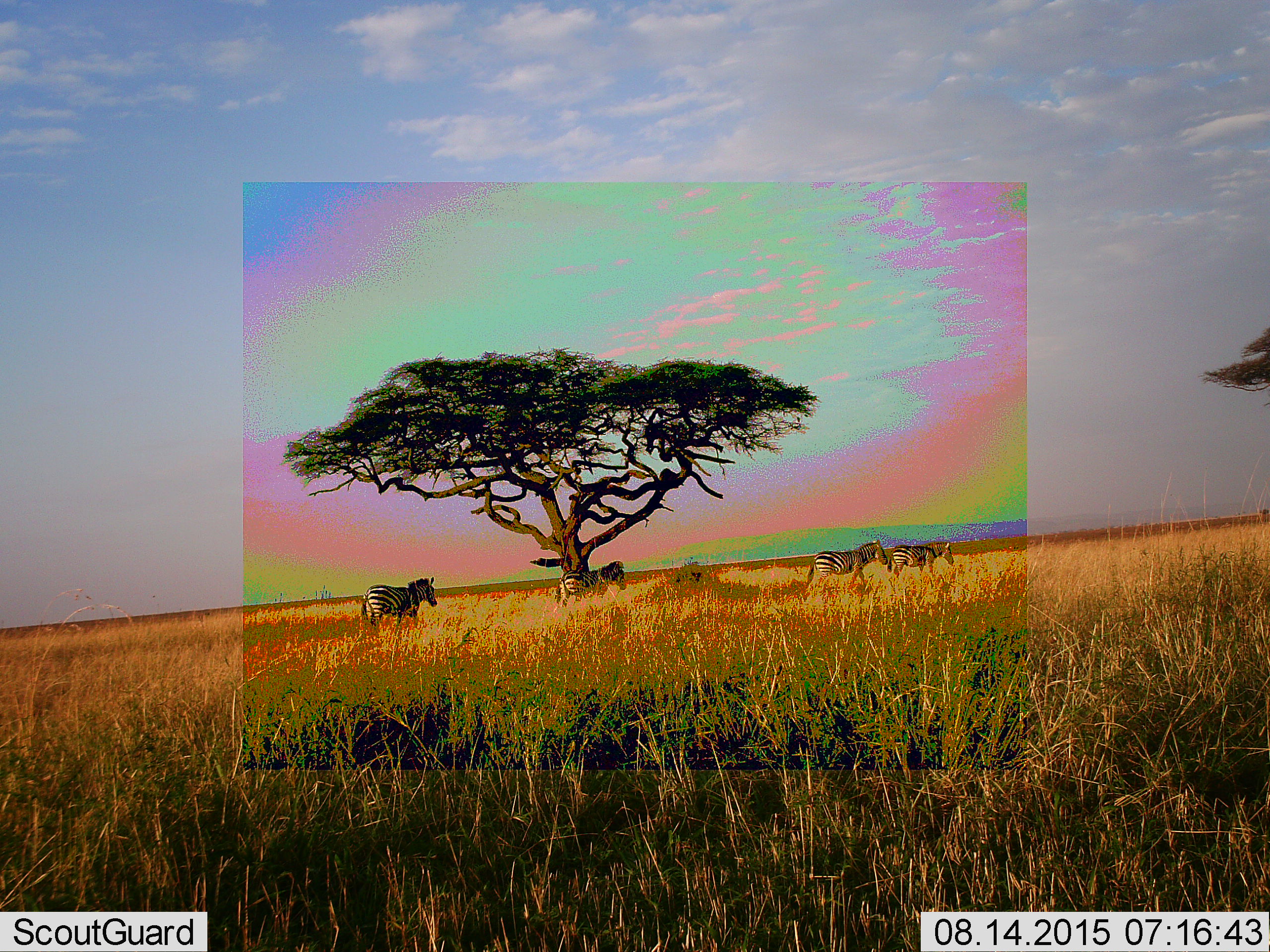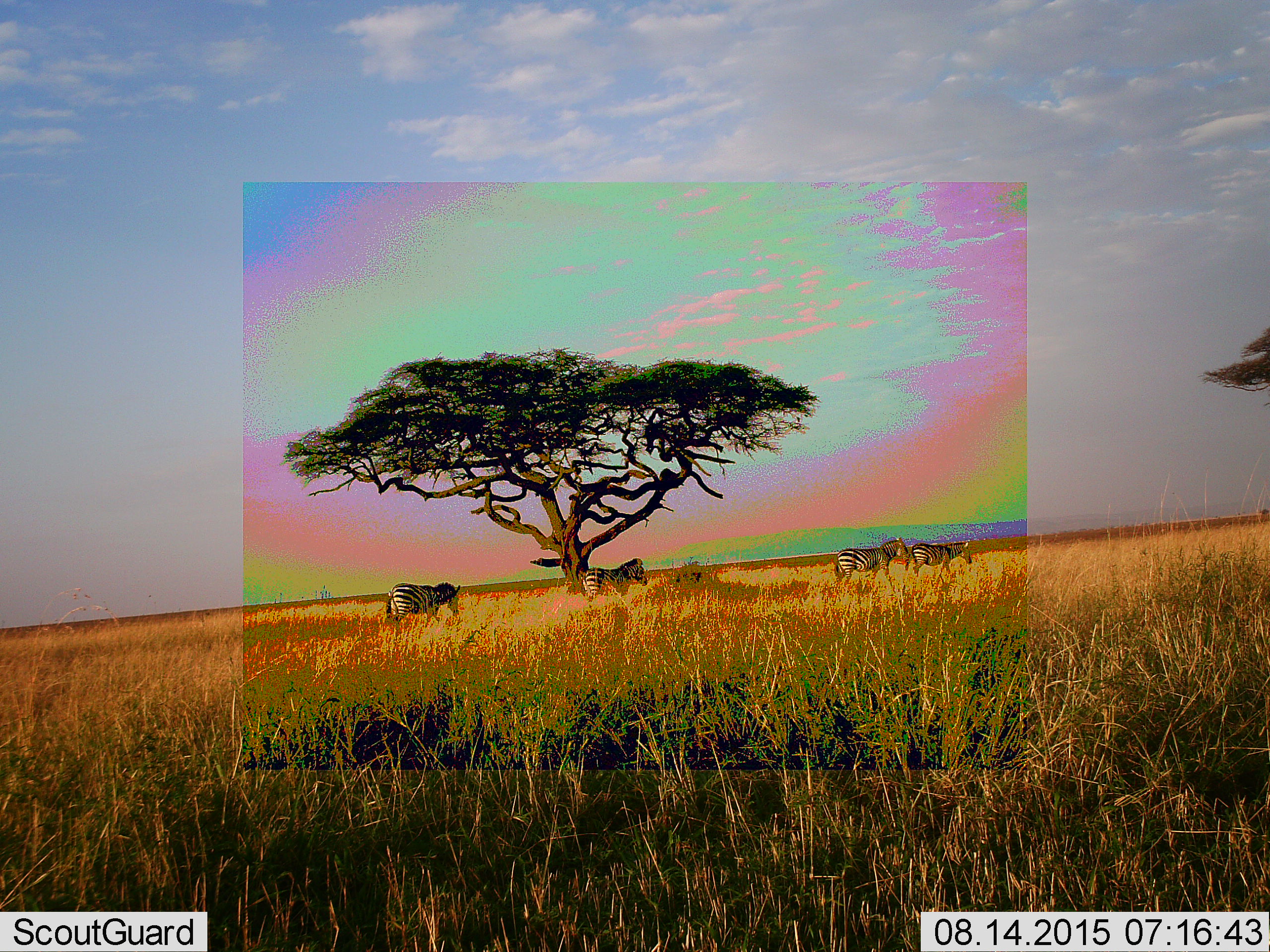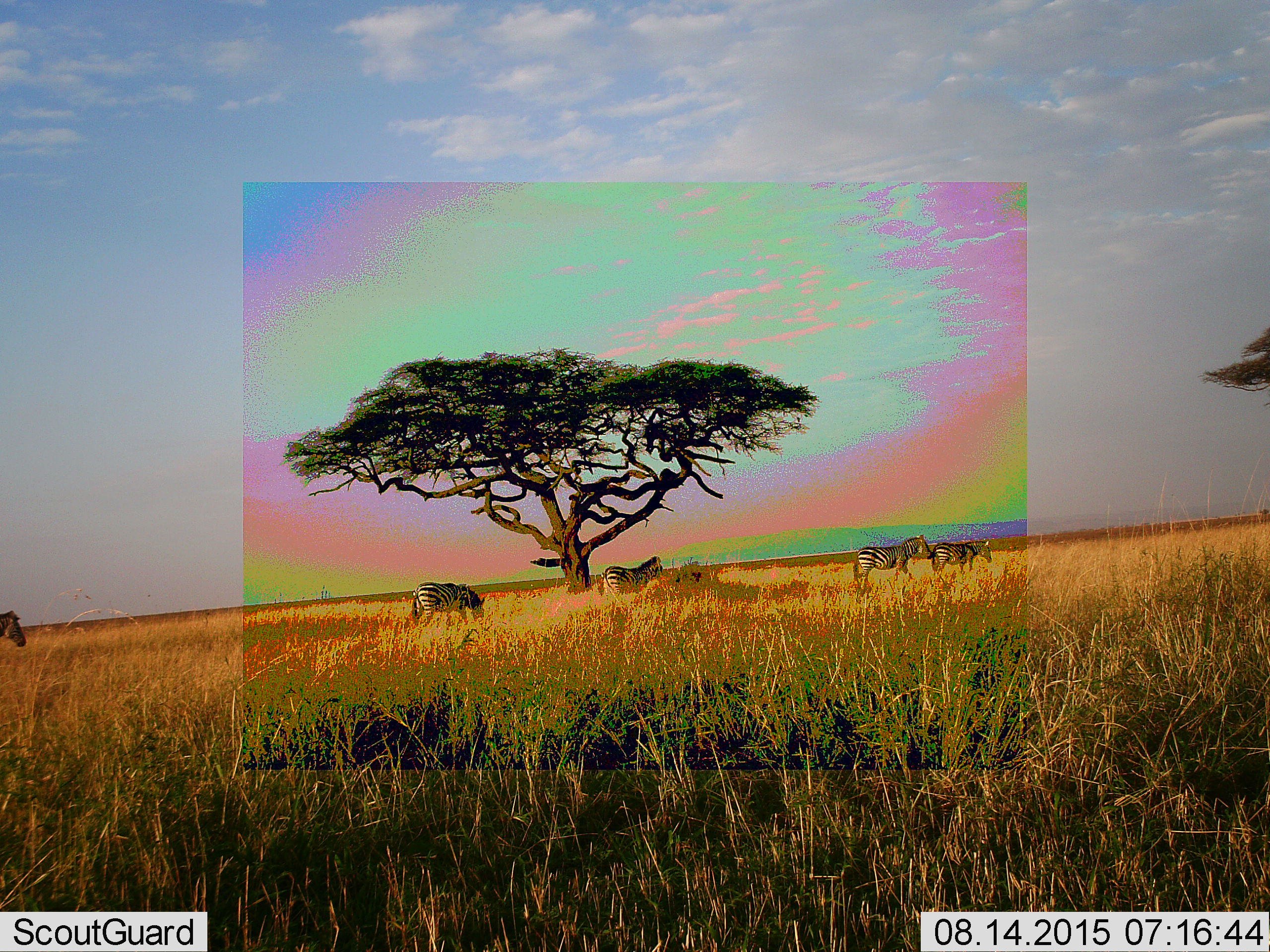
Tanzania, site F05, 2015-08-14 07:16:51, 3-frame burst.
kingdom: Animalia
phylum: Chordata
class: Mammalia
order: Perissodactyla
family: Equidae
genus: Equus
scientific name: Equus quagga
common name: plains zebra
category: zebra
Zebra (plains zebra) (Equus quagga), count 5. Behavior (volunteer vote fractions): standing 22%, resting 0%, moving 89%, interacting 6%. Young present (vote fraction): 0%. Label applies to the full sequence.